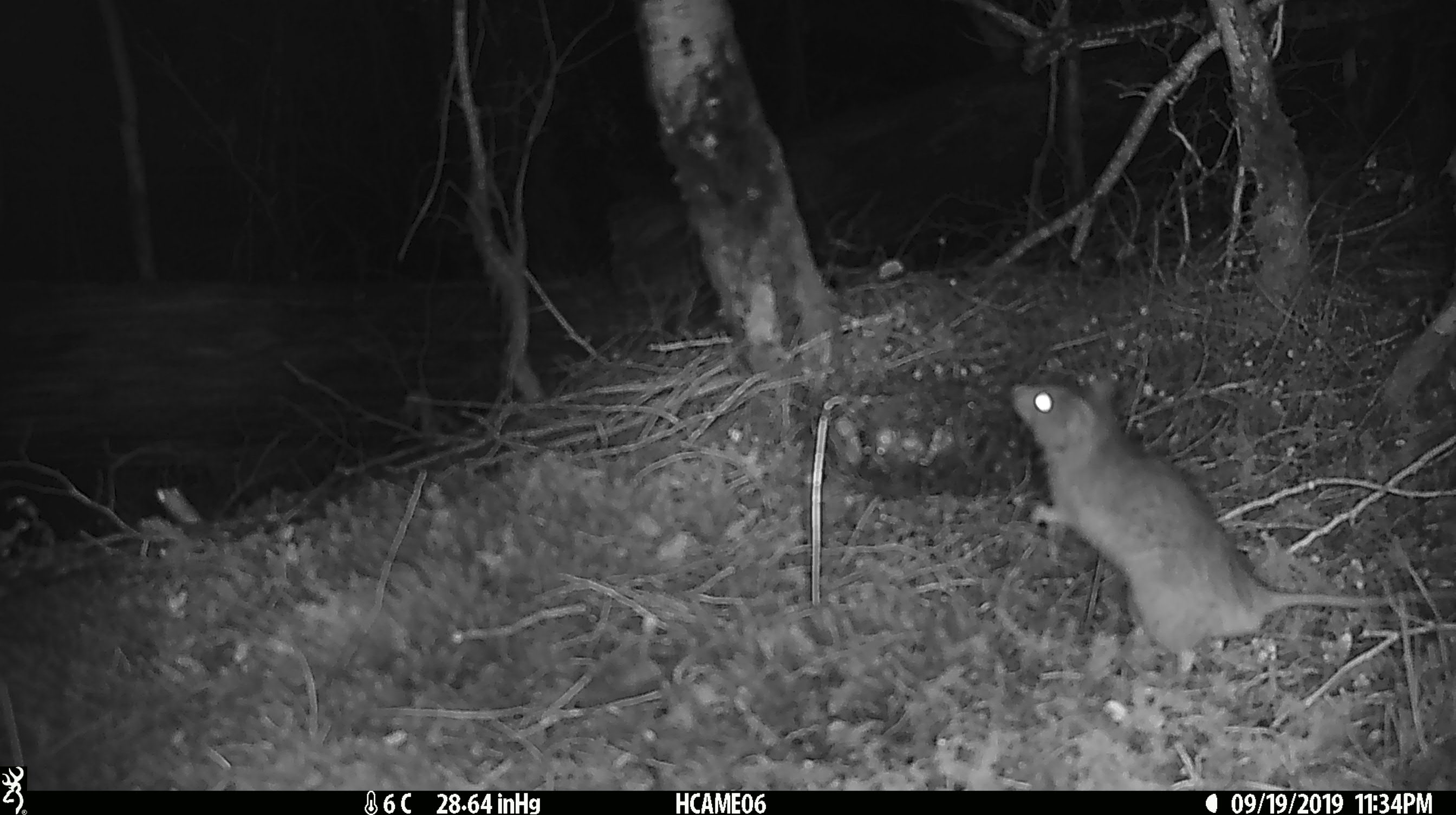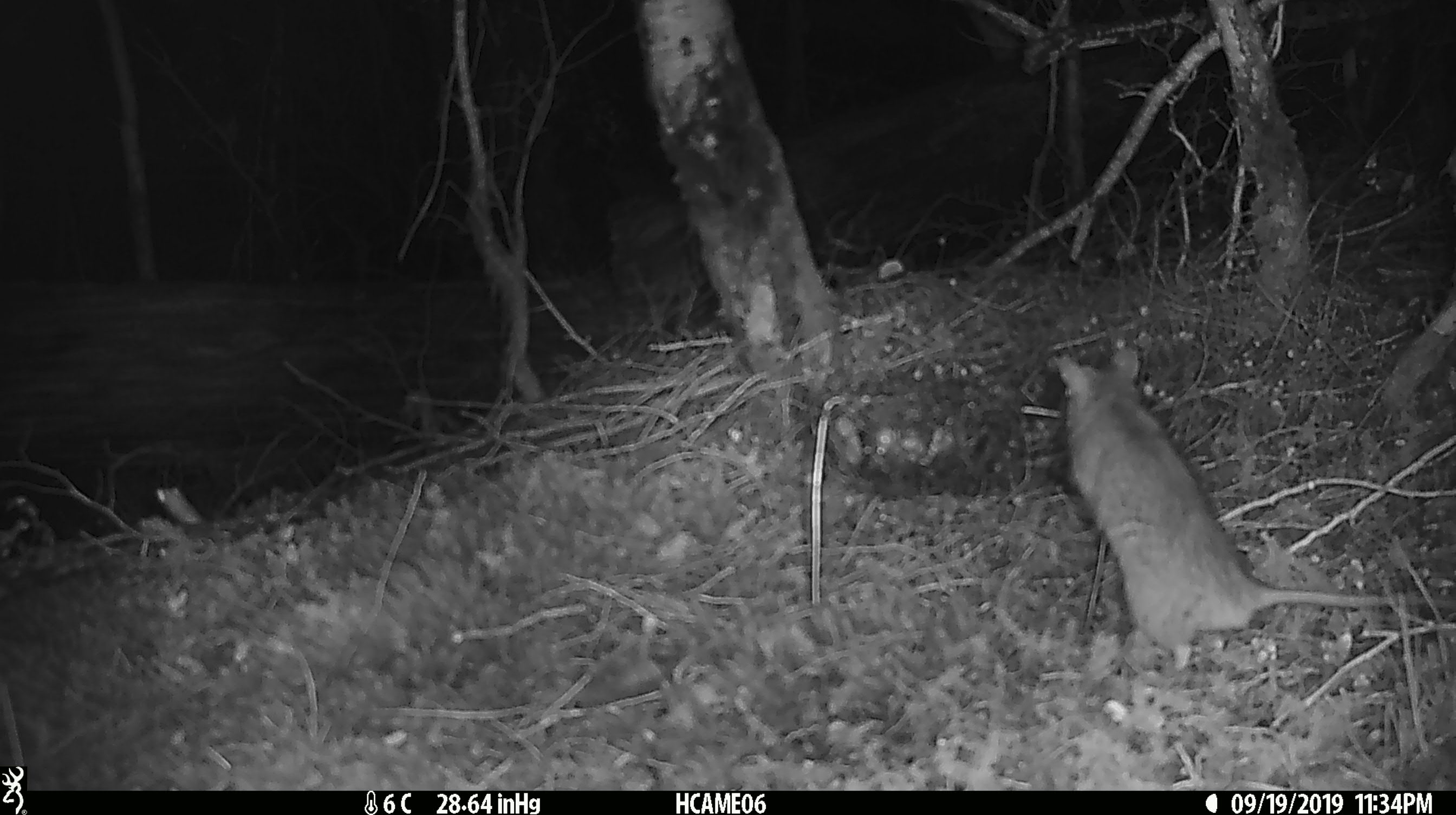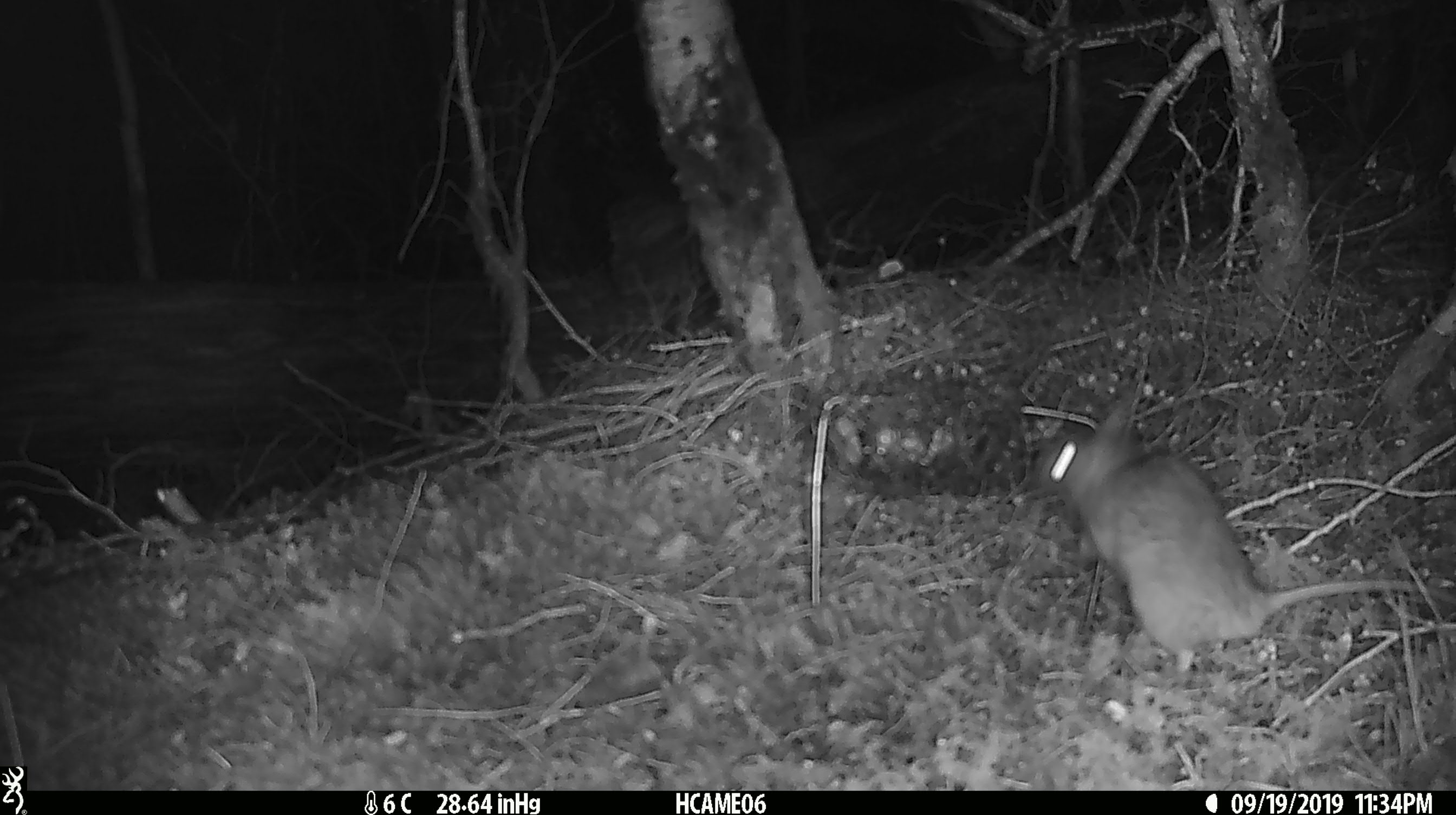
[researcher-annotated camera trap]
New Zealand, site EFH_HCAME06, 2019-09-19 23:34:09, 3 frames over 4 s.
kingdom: Animalia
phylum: Chordata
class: Mammalia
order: Rodentia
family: Muridae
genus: Rattus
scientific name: Rattus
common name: rat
Rat (Rattus).